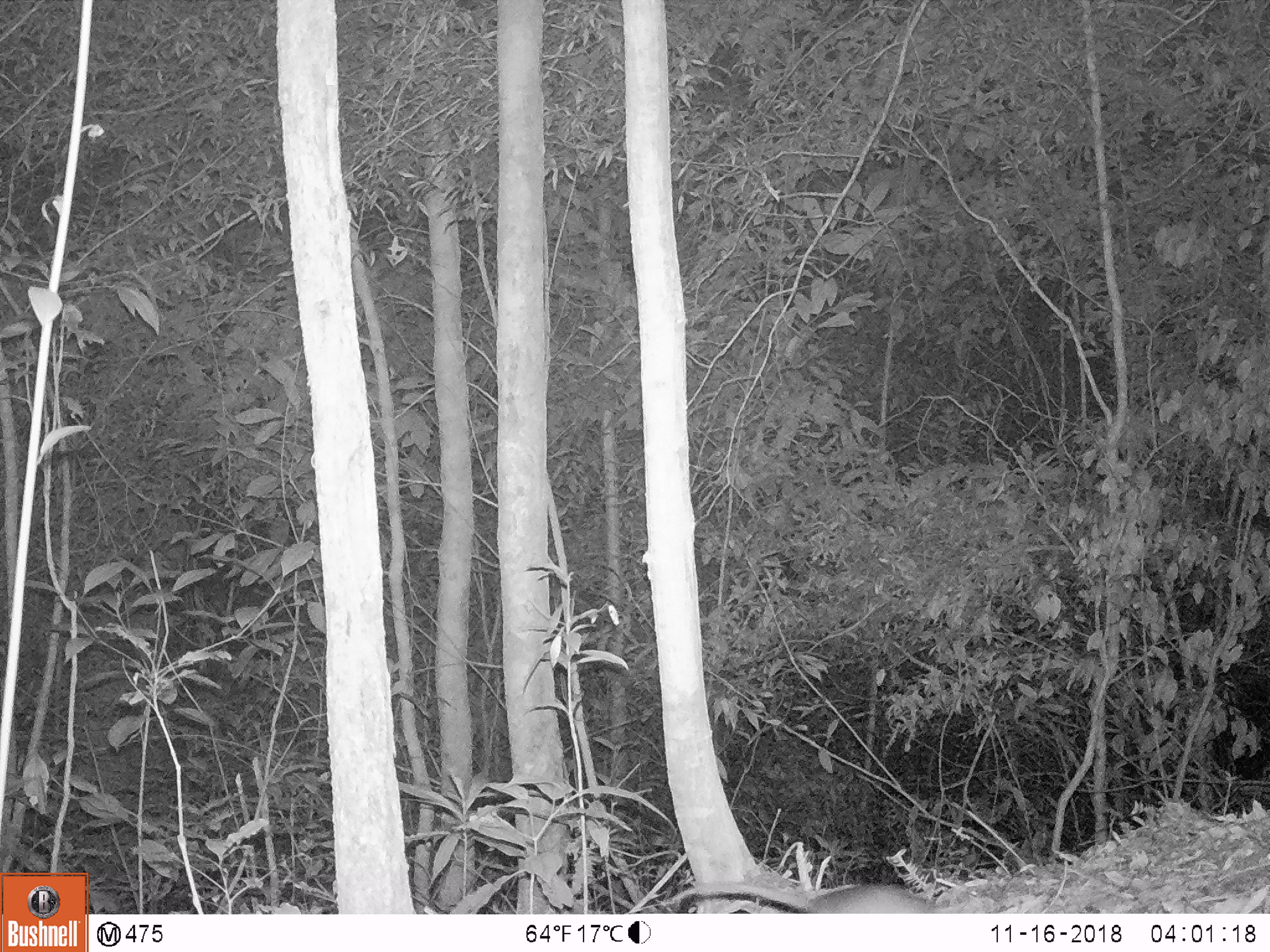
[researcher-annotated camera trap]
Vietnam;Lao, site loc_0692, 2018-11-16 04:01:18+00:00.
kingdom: Animalia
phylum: Chordata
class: Mammalia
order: Rodentia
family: Muridae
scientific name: Muridae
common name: old-world mice and rats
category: unidentified murid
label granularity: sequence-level